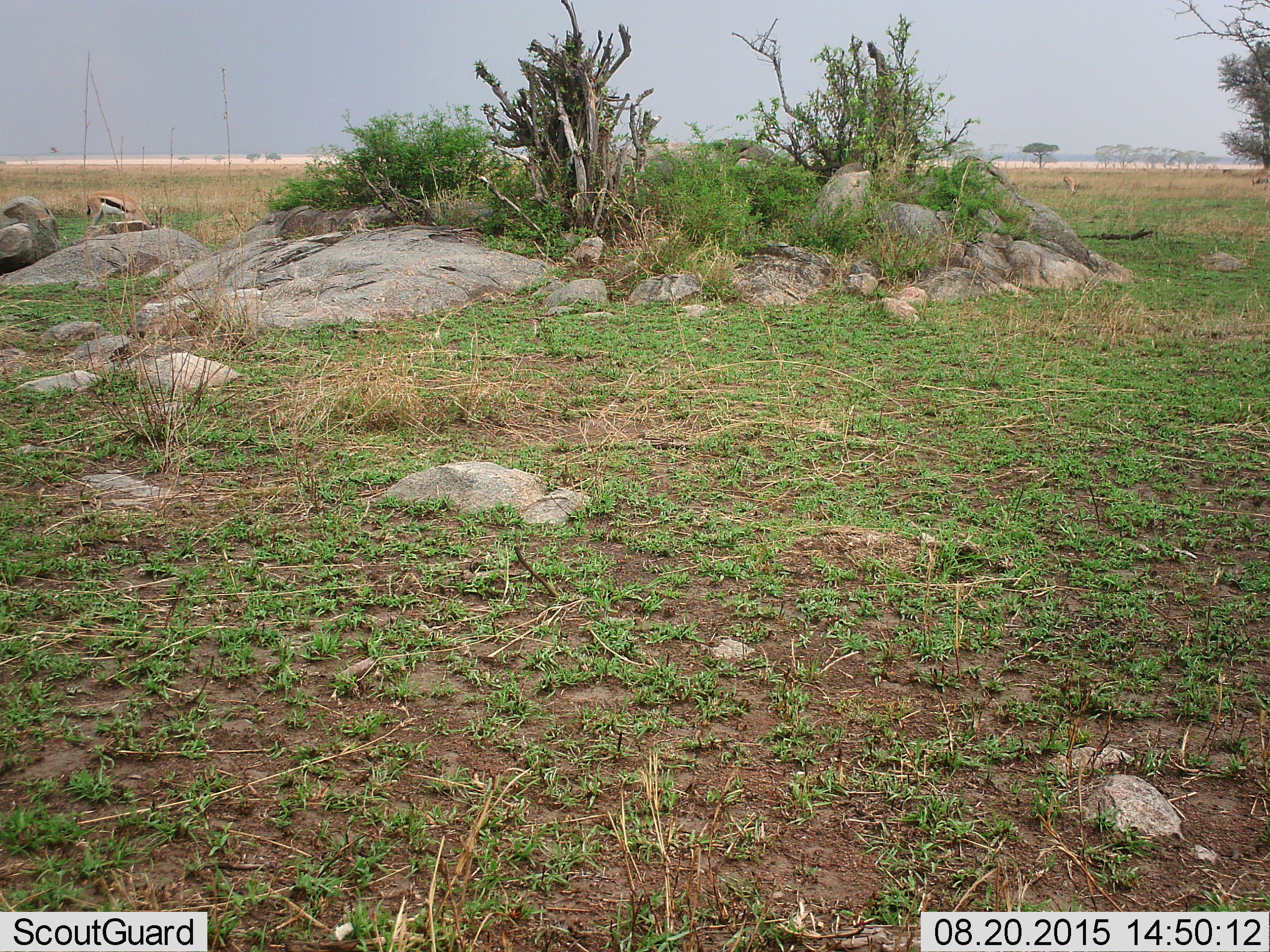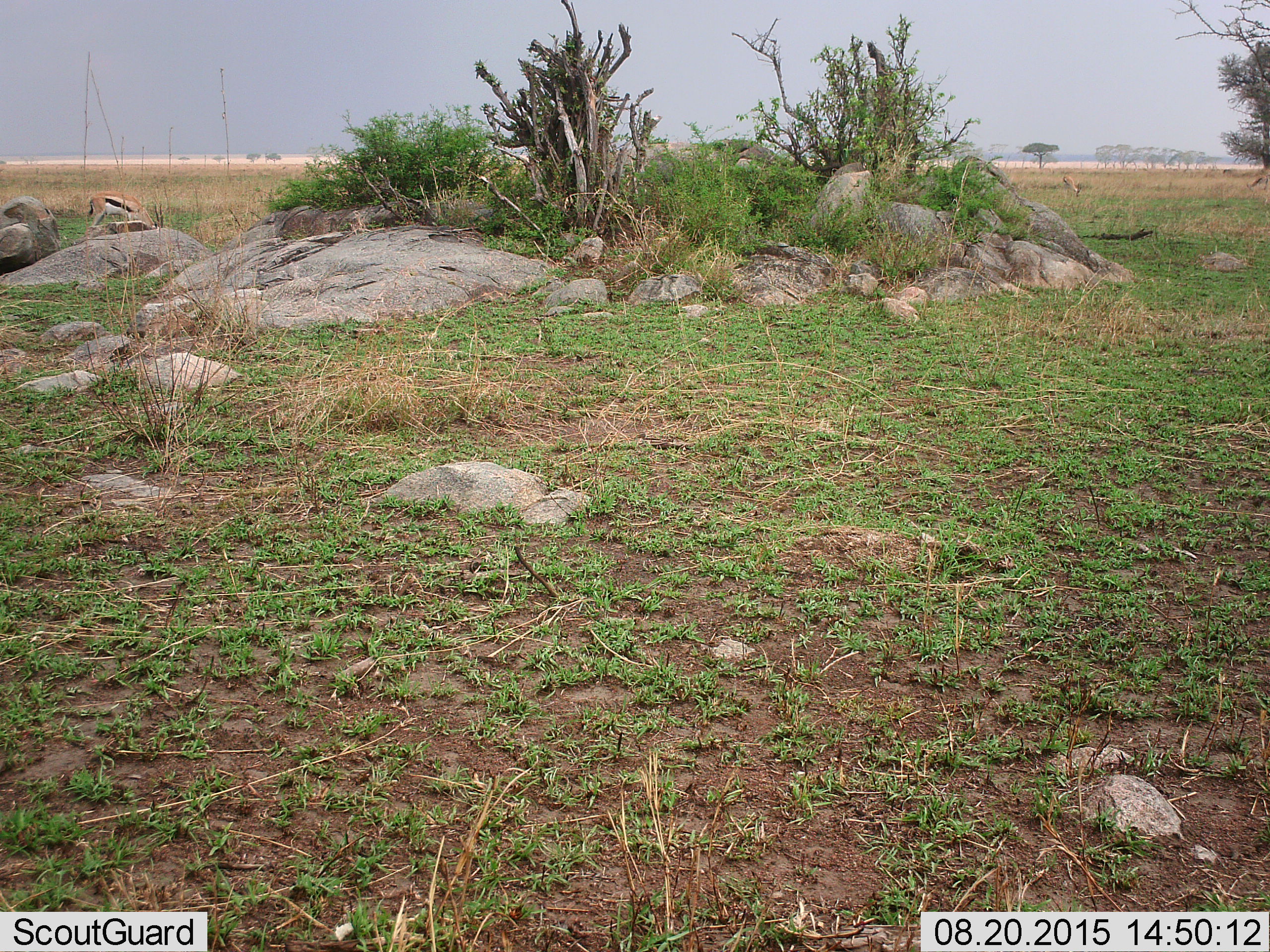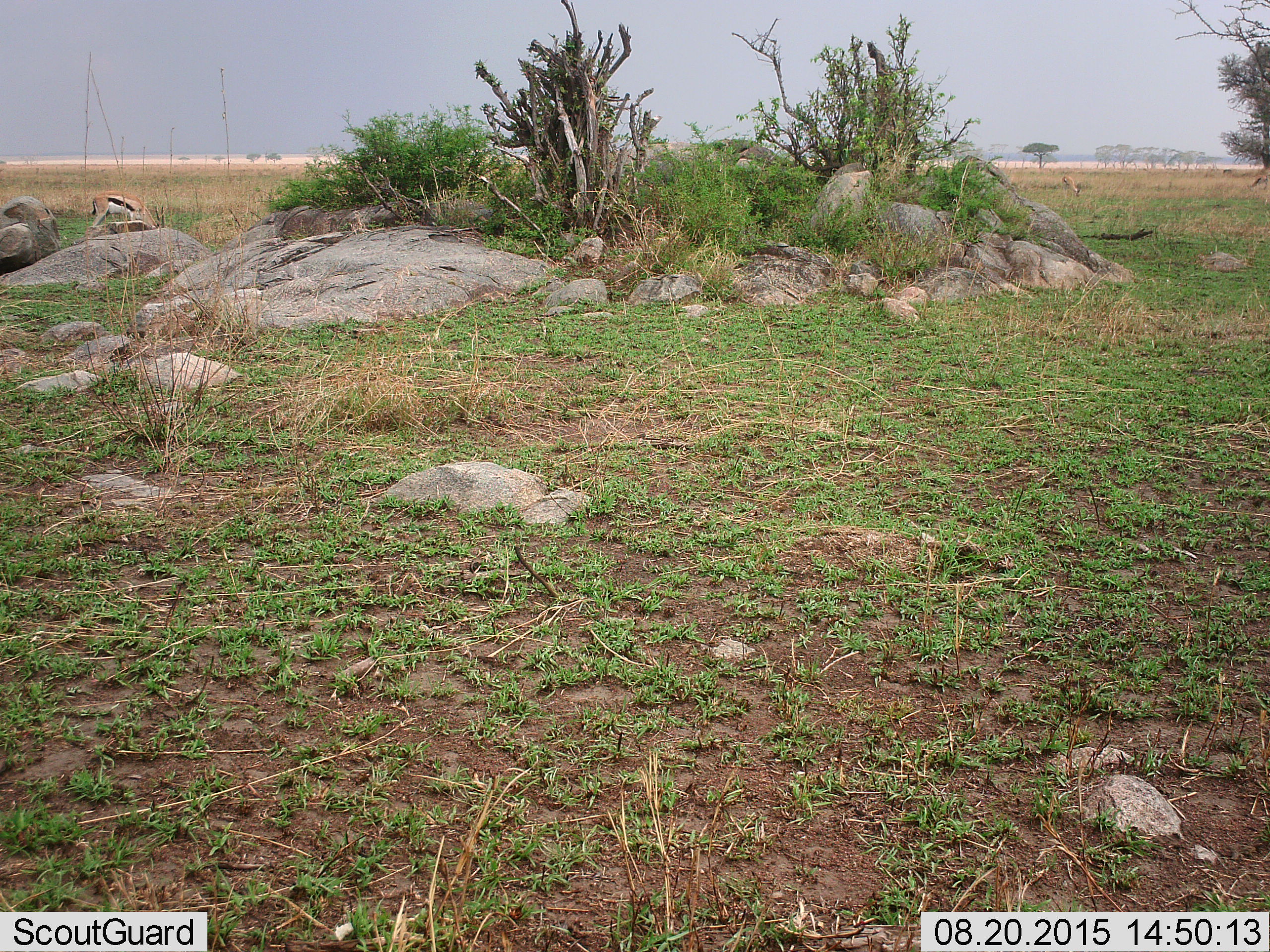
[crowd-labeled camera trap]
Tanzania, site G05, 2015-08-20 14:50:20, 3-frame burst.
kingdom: Animalia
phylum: Chordata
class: Mammalia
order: Artiodactyla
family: Bovidae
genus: Eudorcas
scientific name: Eudorcas thomsonii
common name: thomson's gazelle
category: gazellethomsons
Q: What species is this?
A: Gazellethomsons (thomson's gazelle) (Eudorcas thomsonii).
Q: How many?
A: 3.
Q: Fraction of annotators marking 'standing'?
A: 50%.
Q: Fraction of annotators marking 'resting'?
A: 0%.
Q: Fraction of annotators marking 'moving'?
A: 17%.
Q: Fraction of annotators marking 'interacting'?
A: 17%.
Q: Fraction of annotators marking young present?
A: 0%.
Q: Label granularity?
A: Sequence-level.